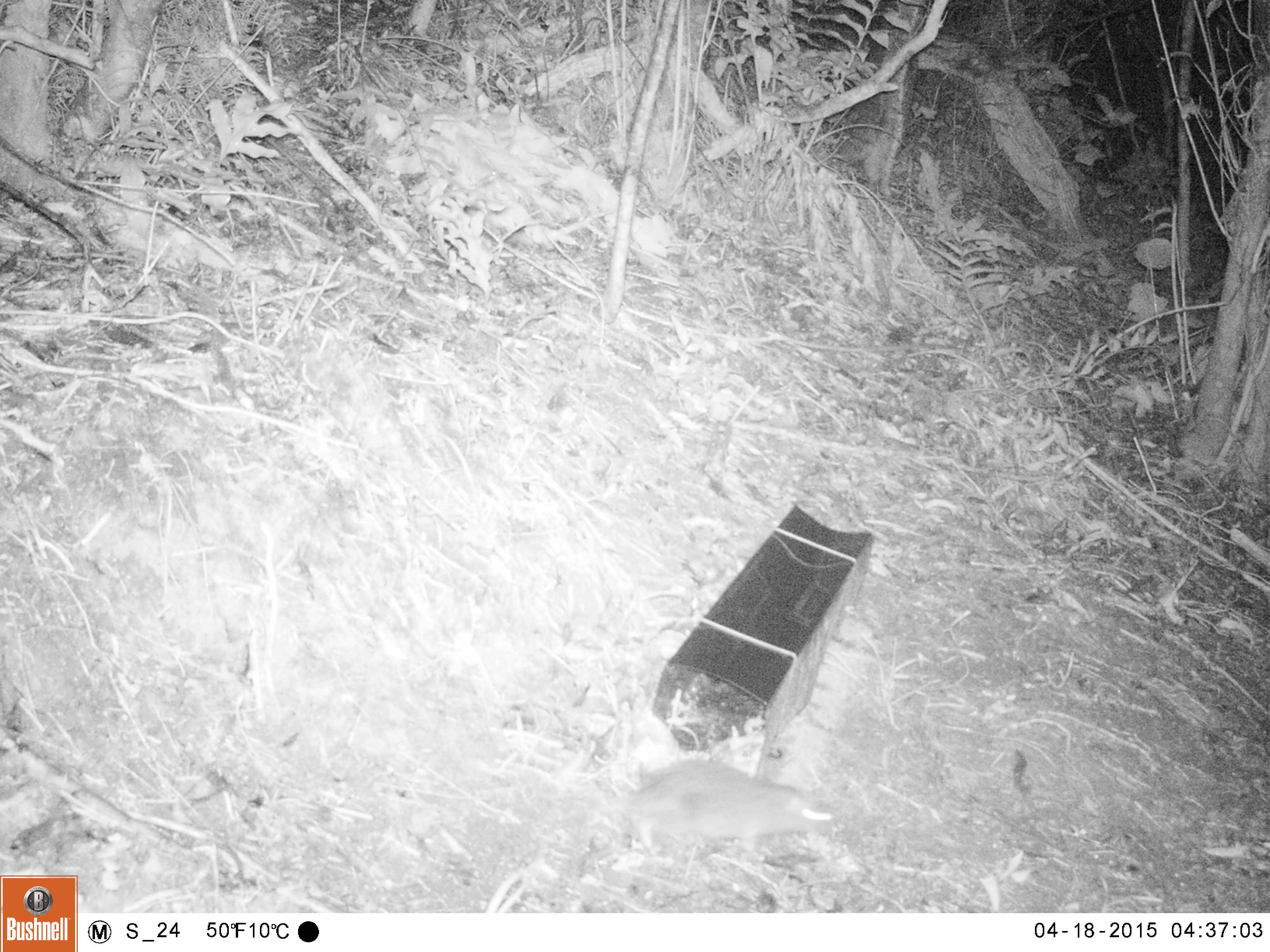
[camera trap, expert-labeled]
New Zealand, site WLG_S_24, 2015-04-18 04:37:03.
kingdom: Animalia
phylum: Chordata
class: Mammalia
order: Rodentia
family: Muridae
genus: Rattus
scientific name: Rattus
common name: rat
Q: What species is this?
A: Rat (Rattus).